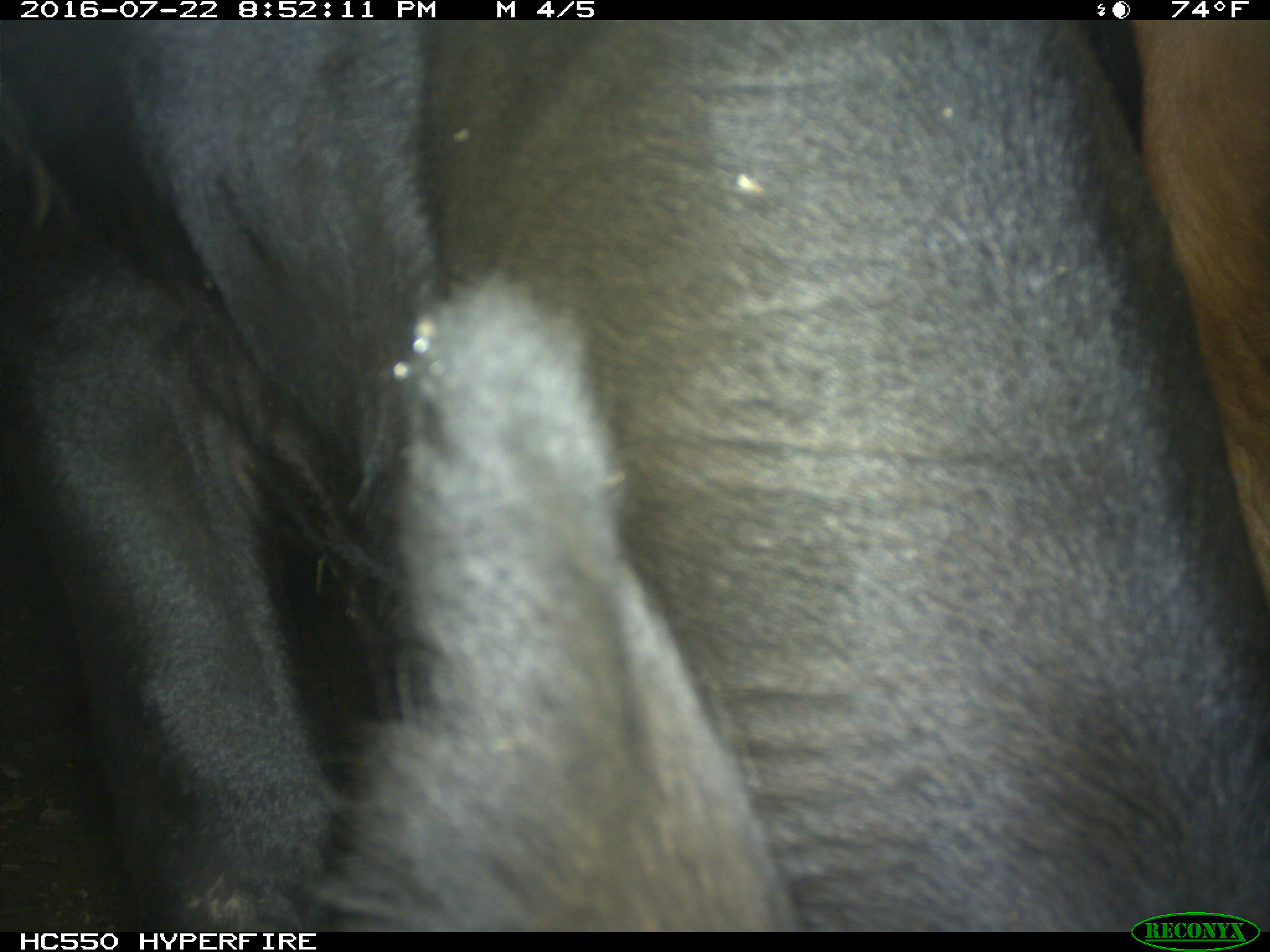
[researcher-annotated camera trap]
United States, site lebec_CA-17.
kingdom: Animalia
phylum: Chordata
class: Mammalia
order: Artiodactyla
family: Bovidae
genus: Bos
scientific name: Bos taurus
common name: domestic cow